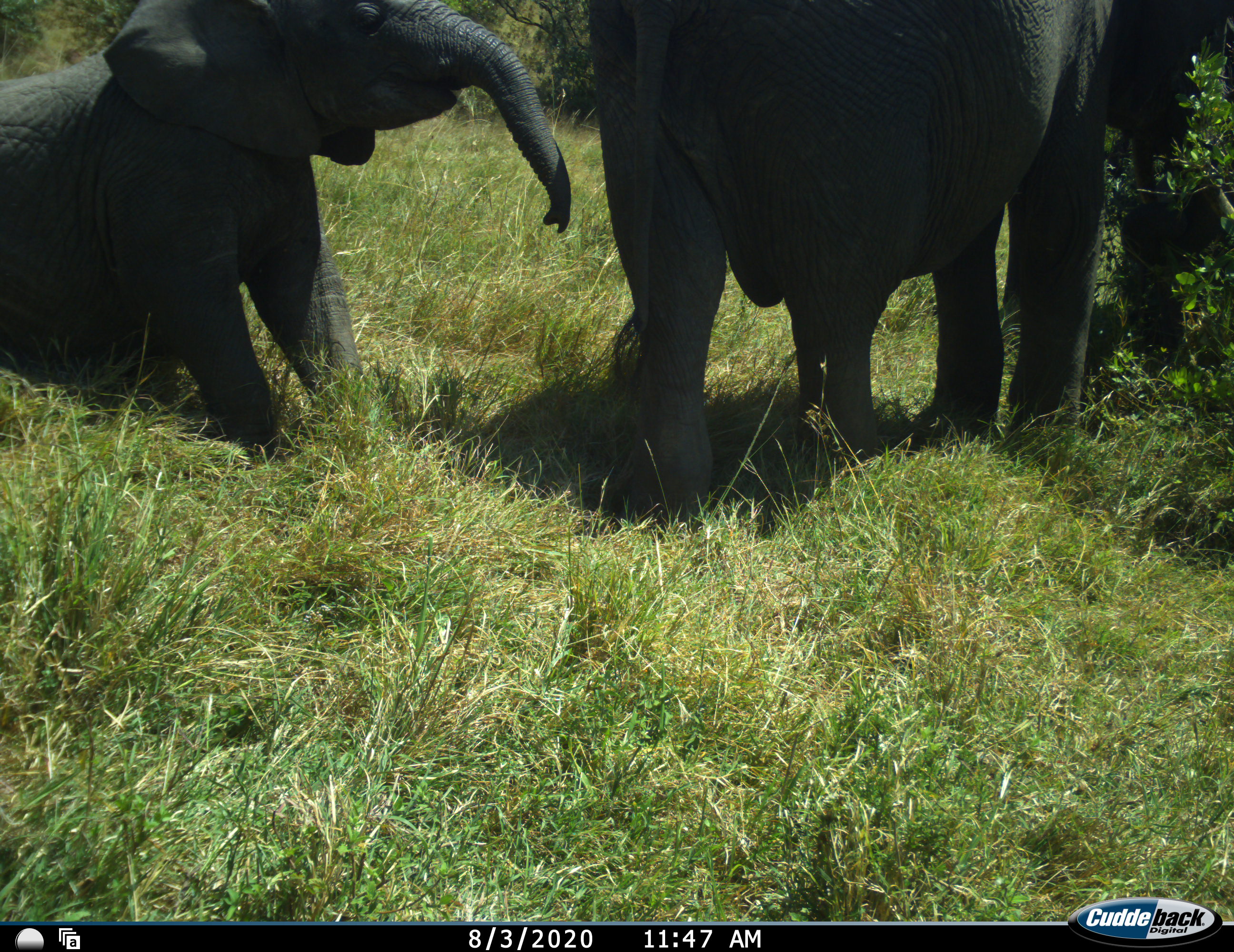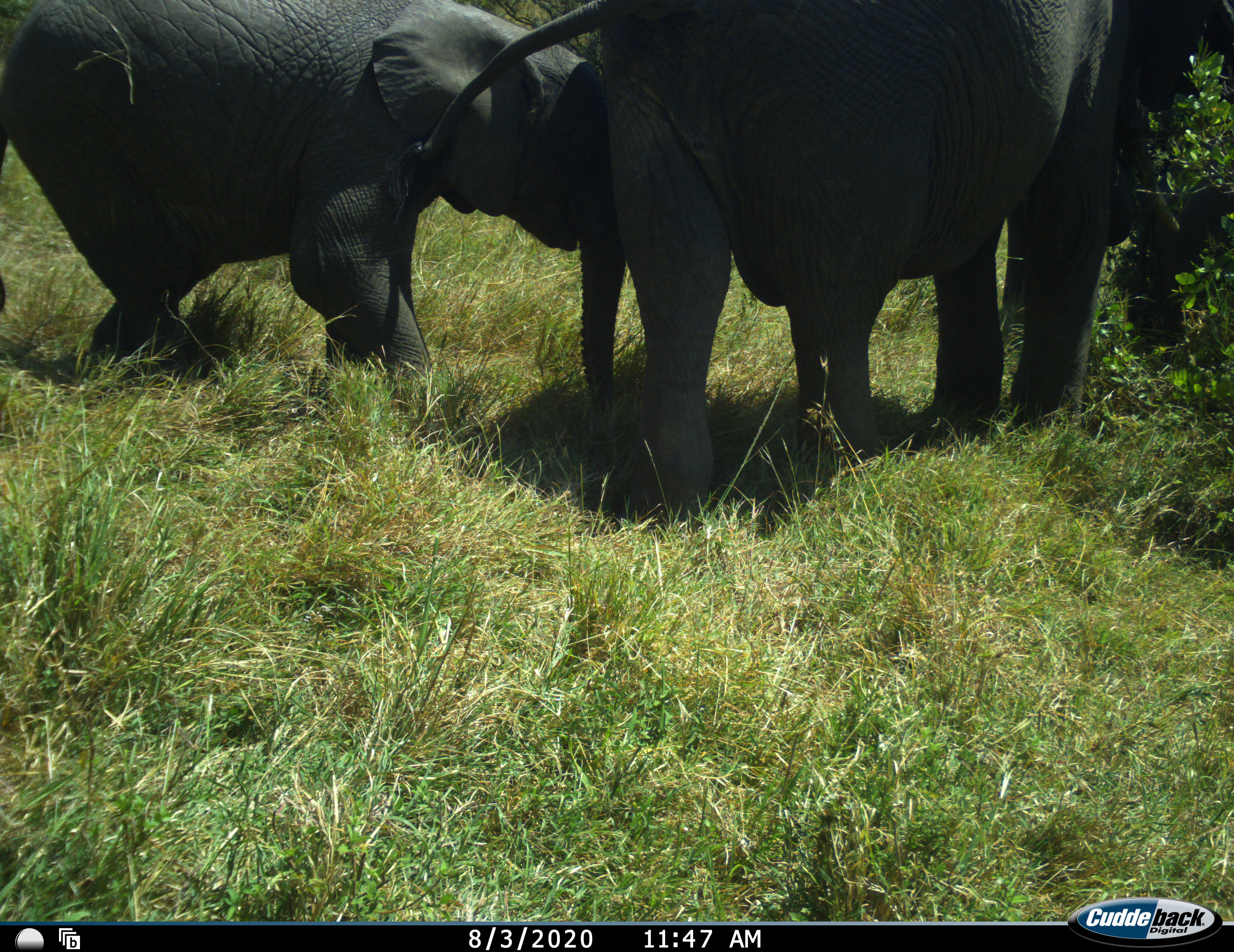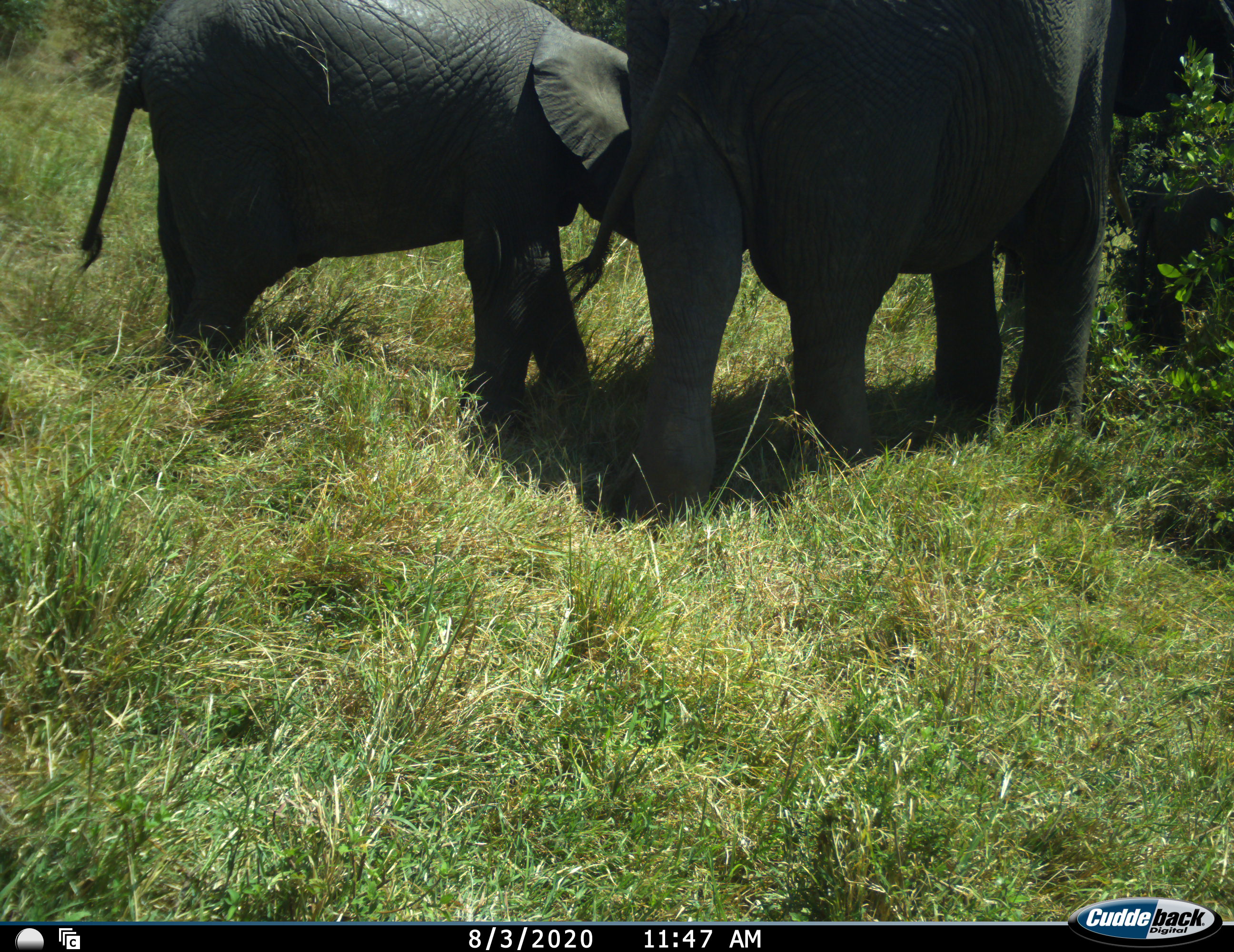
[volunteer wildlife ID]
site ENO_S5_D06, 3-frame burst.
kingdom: Animalia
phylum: Chordata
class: Mammalia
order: Proboscidea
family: Elephantidae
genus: Loxodonta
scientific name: Loxodonta africana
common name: african bush elephant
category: elephant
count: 2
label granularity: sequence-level